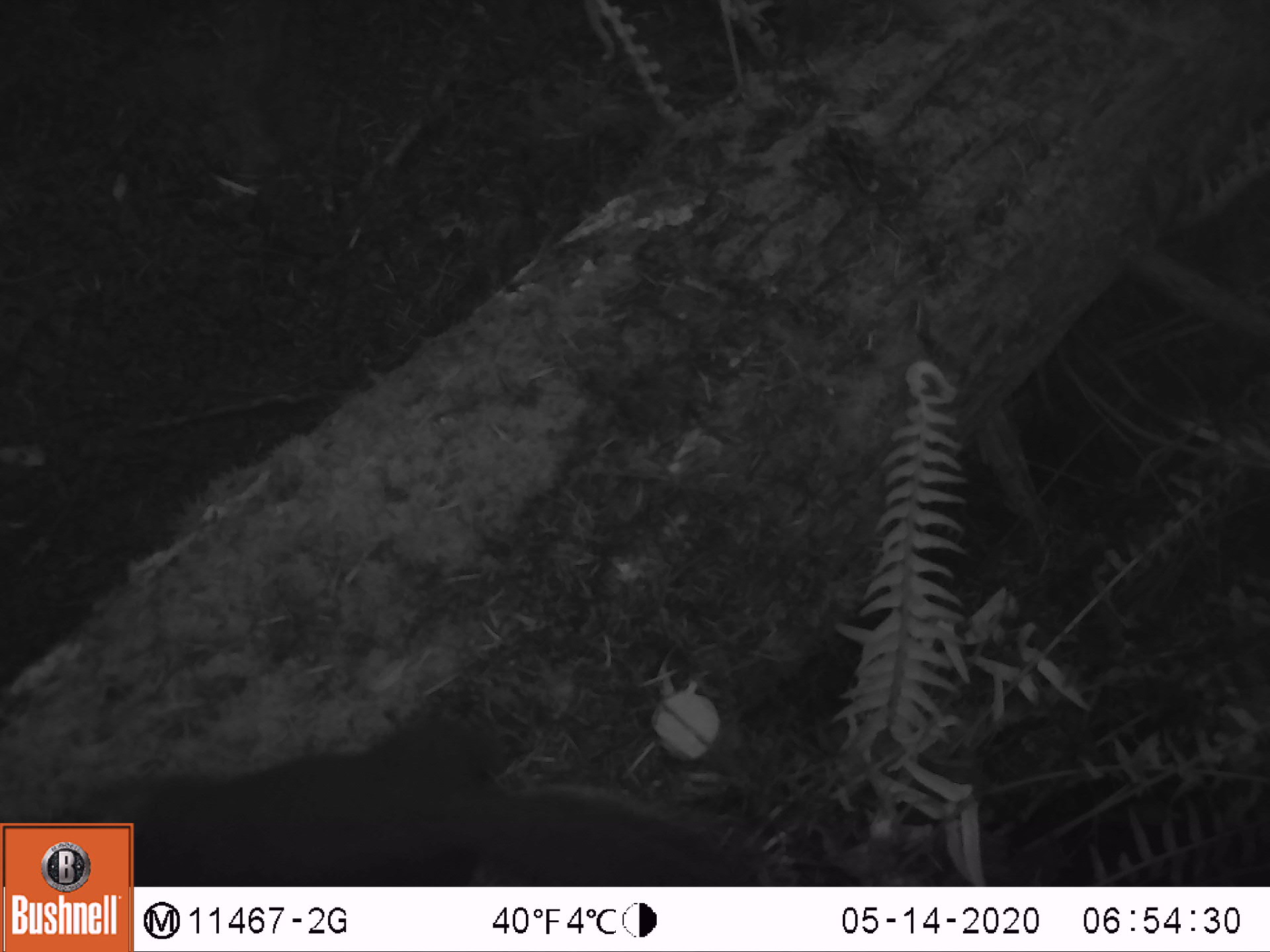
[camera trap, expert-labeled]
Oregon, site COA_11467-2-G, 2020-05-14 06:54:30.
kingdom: Animalia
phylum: Chordata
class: Mammalia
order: Rodentia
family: Sciuridae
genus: Tamiasciurus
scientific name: Tamiasciurus douglasii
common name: douglas squirrel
Douglas squirrel (Tamiasciurus douglasii).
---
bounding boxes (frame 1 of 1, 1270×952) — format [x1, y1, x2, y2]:
douglas squirrel: [138, 687, 758, 883]